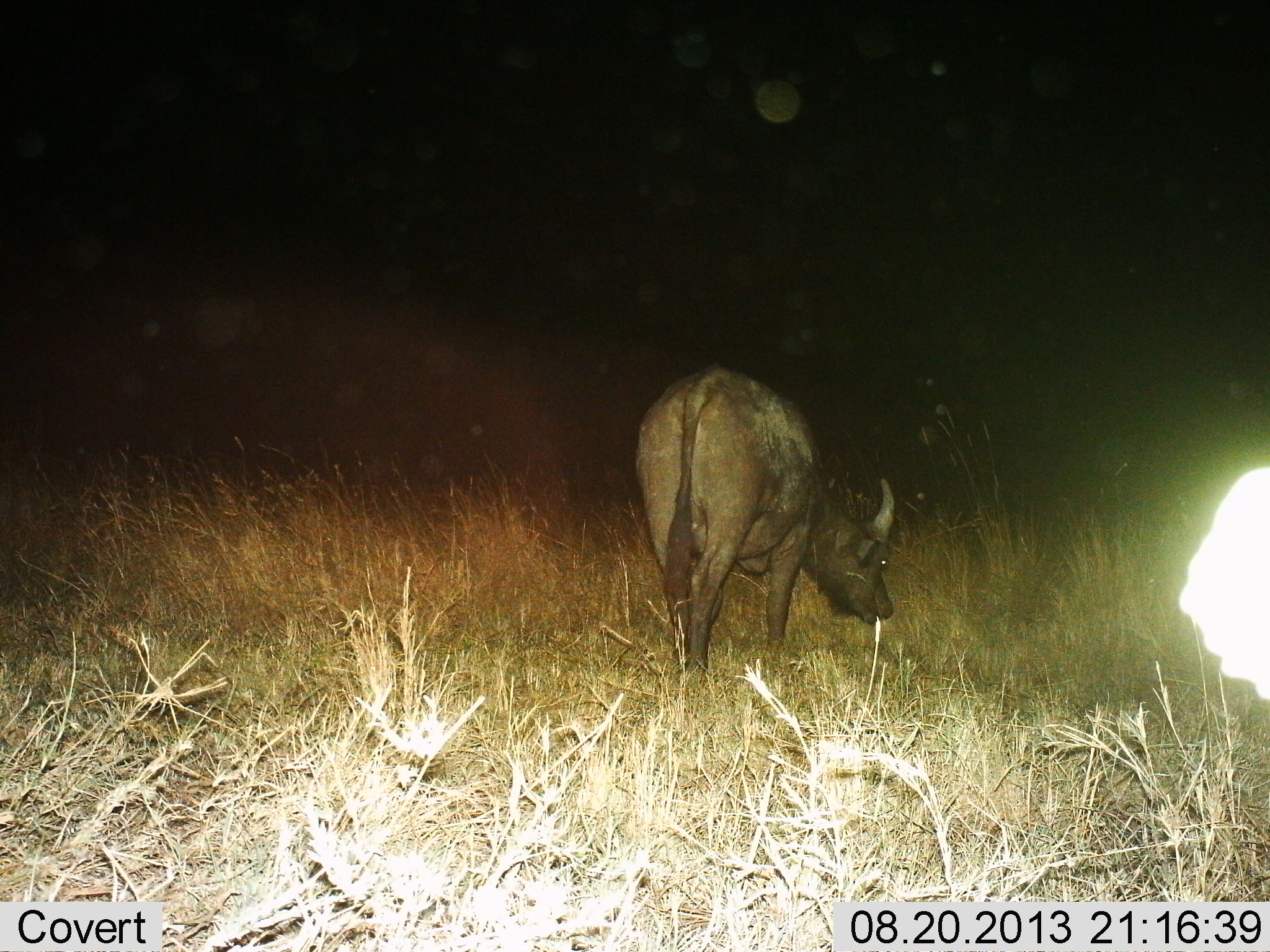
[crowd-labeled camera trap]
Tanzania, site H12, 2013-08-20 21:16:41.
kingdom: Animalia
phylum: Chordata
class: Mammalia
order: Artiodactyla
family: Bovidae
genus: Syncerus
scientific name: Syncerus caffer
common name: cape buffalo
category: buffalo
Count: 1.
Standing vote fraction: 40%.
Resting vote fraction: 0%.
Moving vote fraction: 0%.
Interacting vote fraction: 0%.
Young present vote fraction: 0%.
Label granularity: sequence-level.